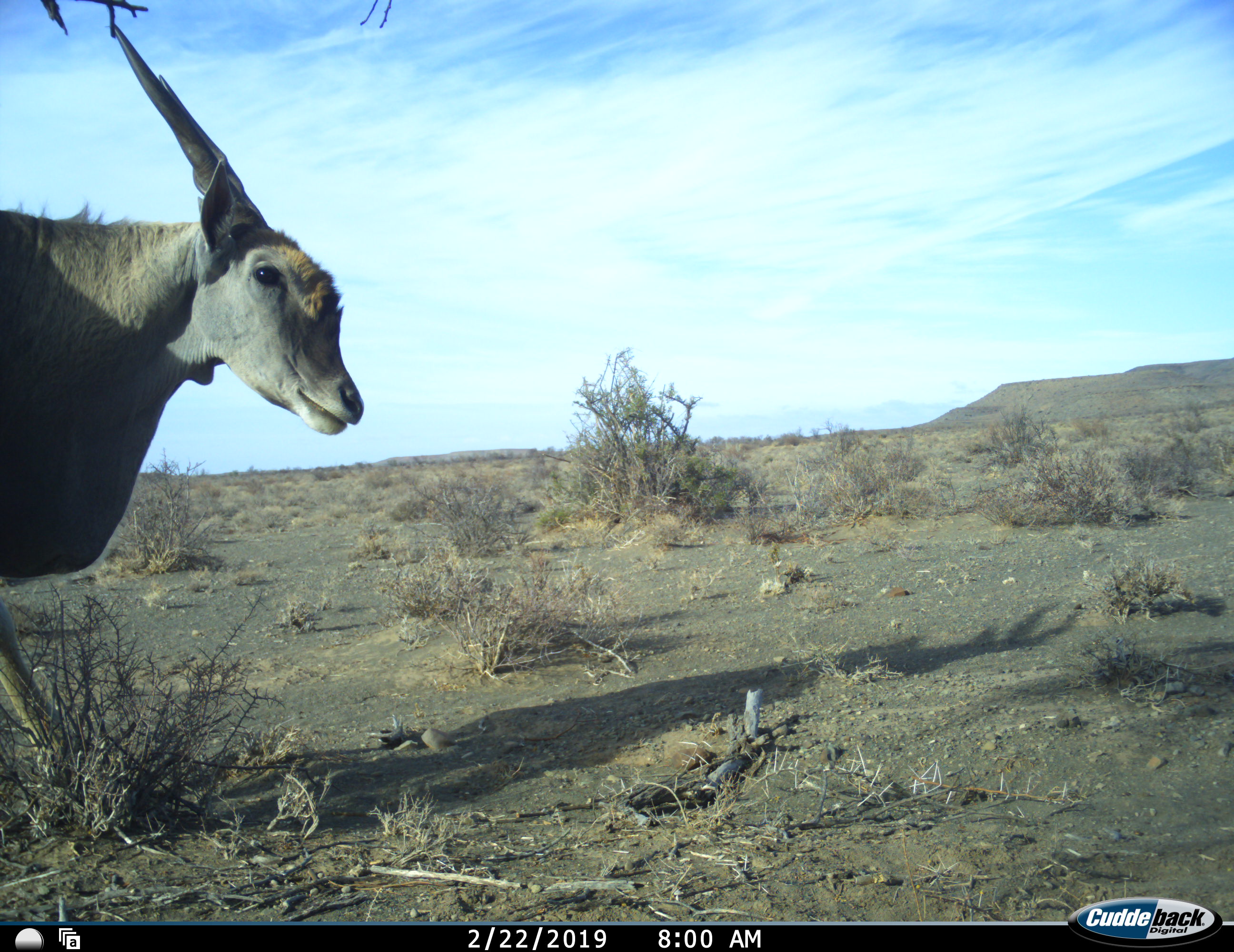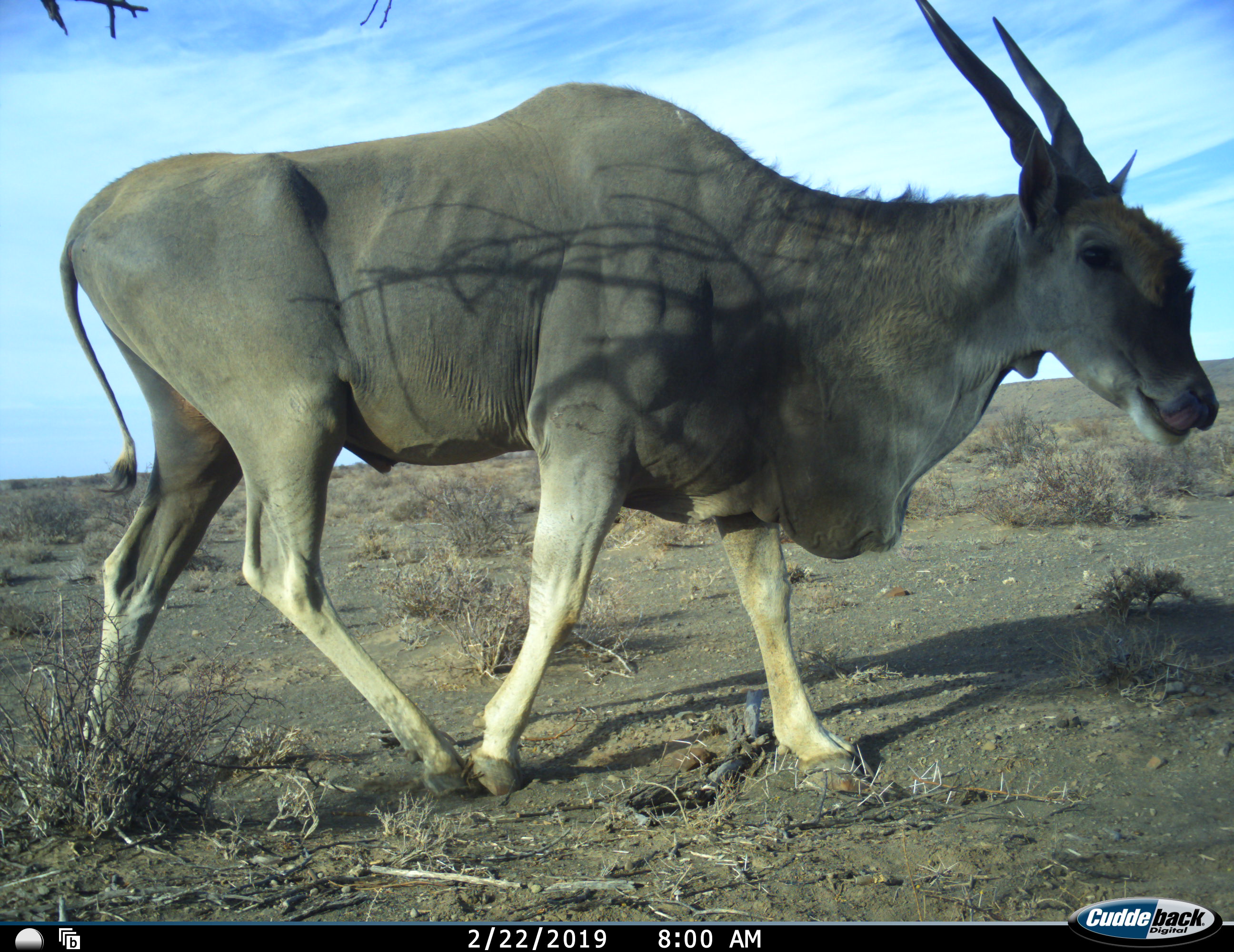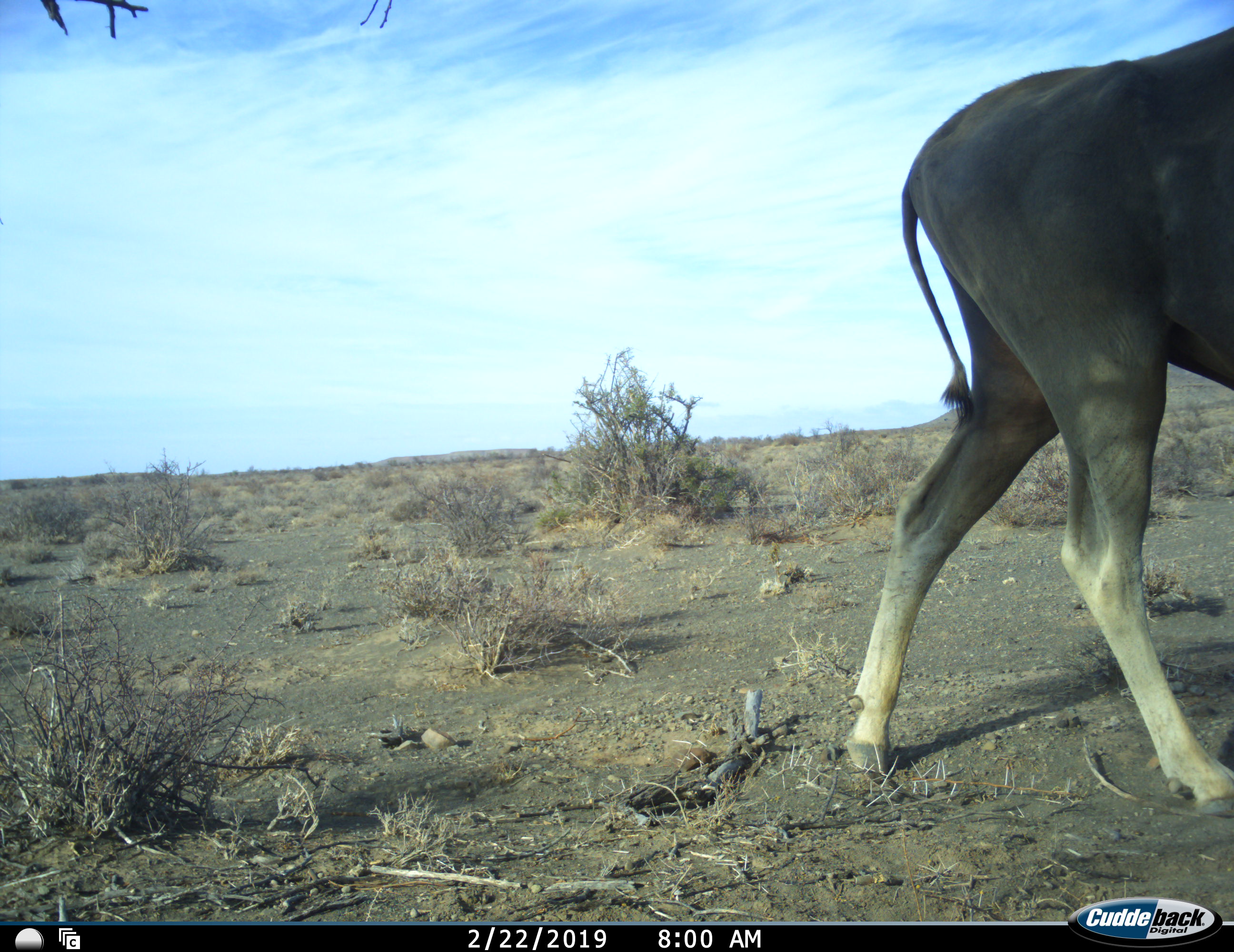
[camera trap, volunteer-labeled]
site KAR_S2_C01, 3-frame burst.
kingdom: Animalia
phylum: Chordata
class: Mammalia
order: Artiodactyla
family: Bovidae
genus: Tragelaphus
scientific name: Tragelaphus oryx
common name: eland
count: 1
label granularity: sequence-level